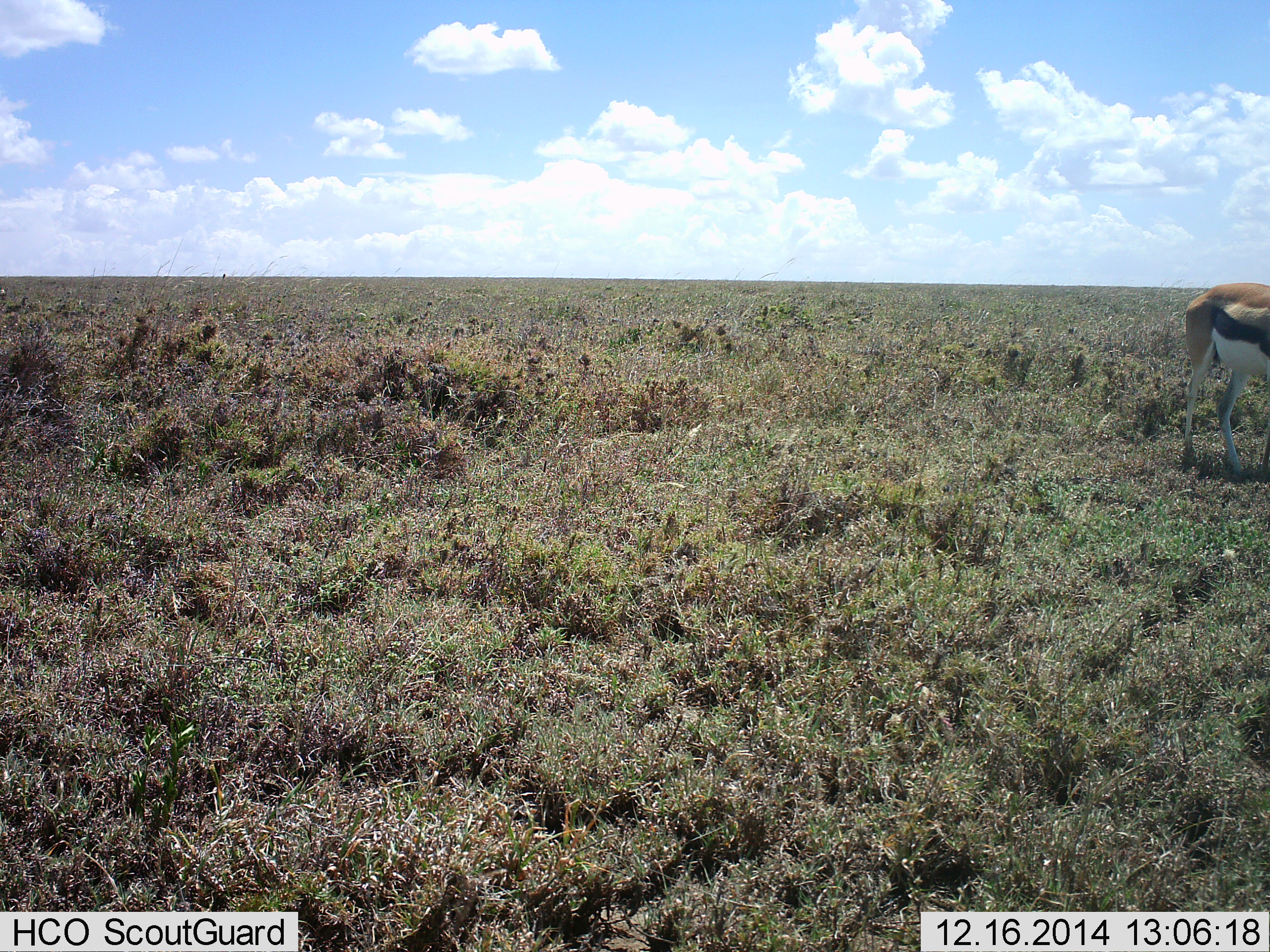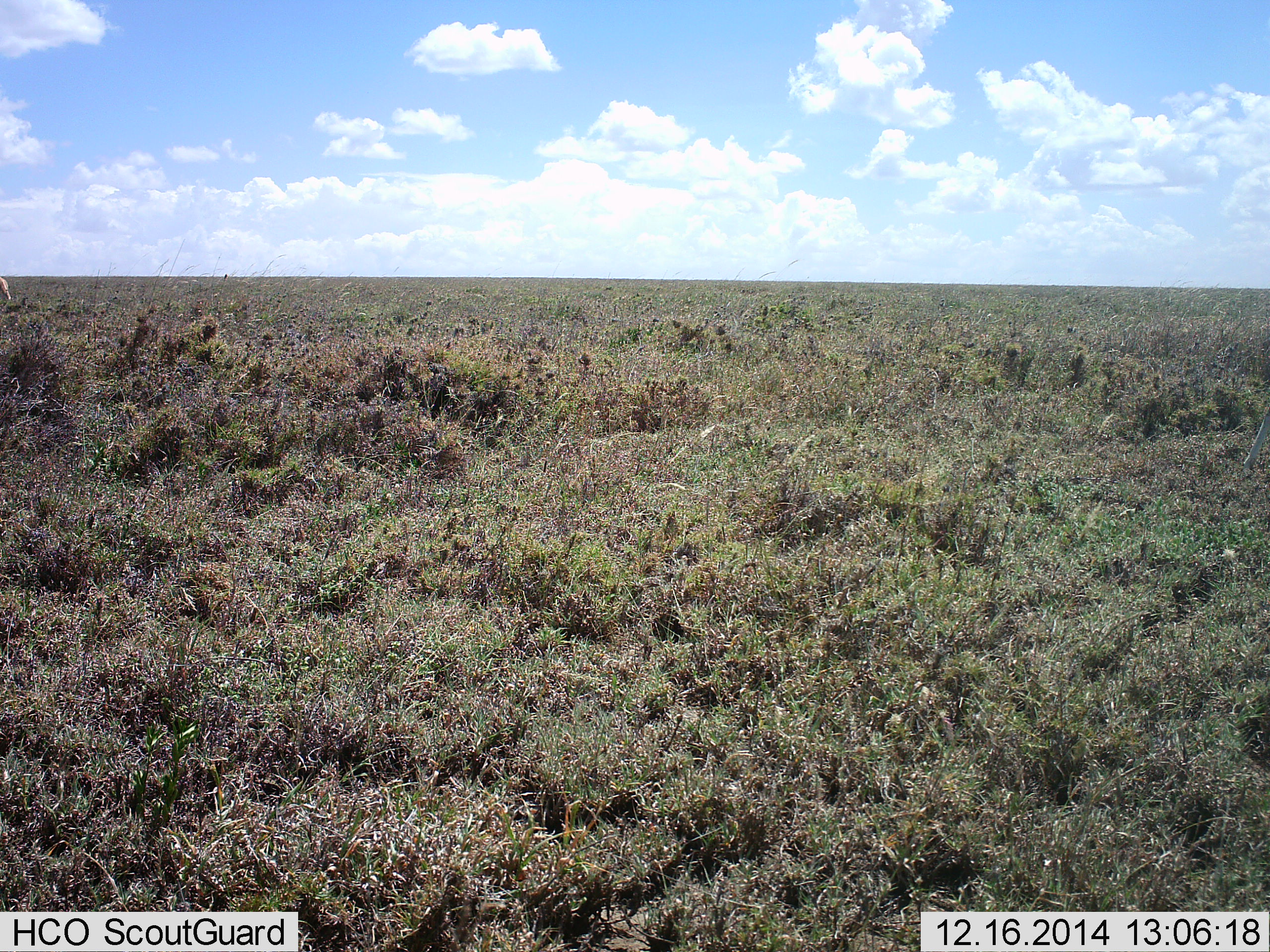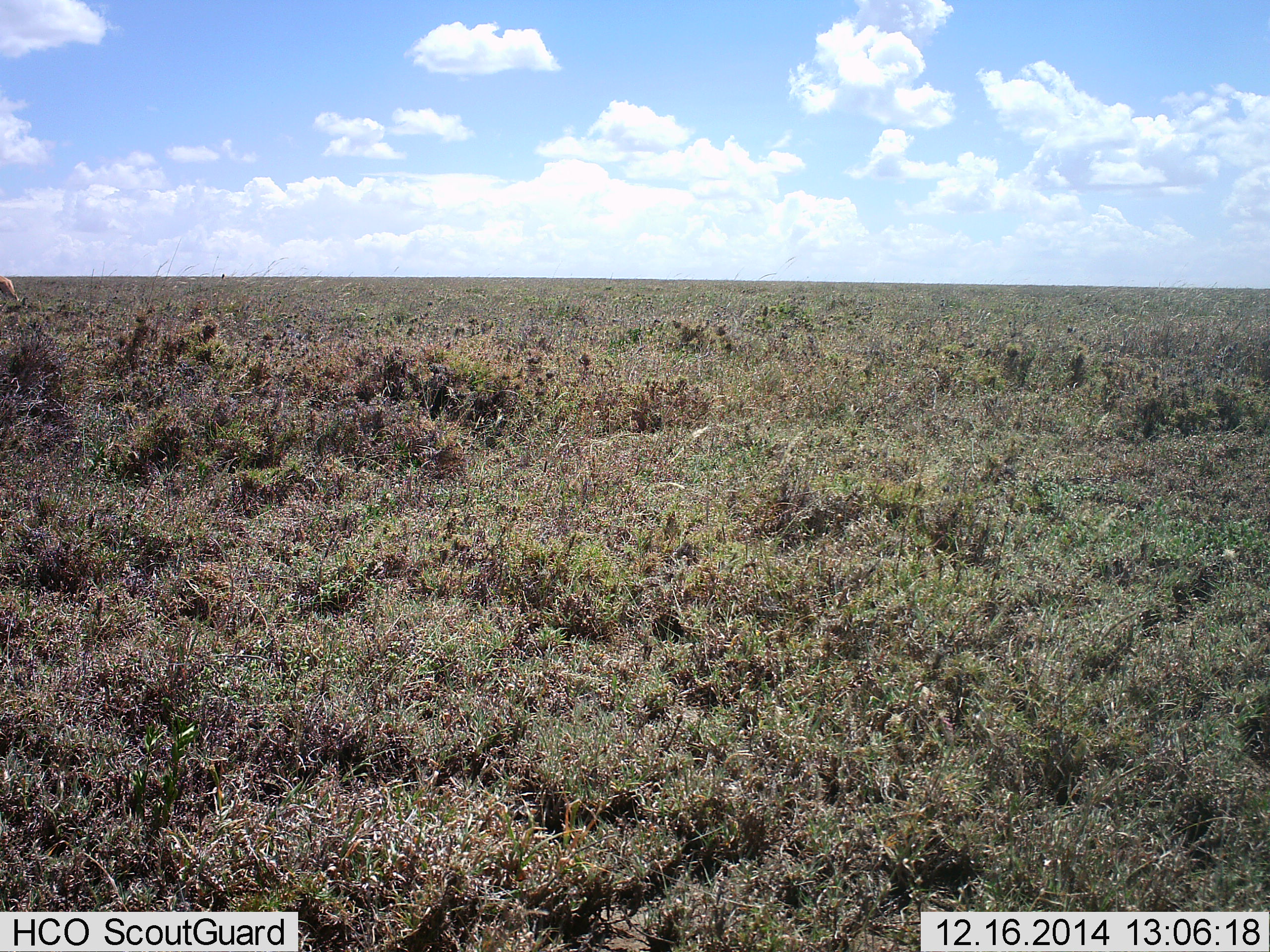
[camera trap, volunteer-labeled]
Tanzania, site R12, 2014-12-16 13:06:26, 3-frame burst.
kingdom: Animalia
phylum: Chordata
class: Mammalia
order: Artiodactyla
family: Bovidae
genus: Eudorcas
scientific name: Eudorcas thomsonii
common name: thomson's gazelle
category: gazellethomsons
Gazellethomsons (thomson's gazelle) (Eudorcas thomsonii), count 1. Behavior (volunteer vote fractions): standing 0%, resting 0%, moving 100%, interacting 0%. Young present (vote fraction): 0%. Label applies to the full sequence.